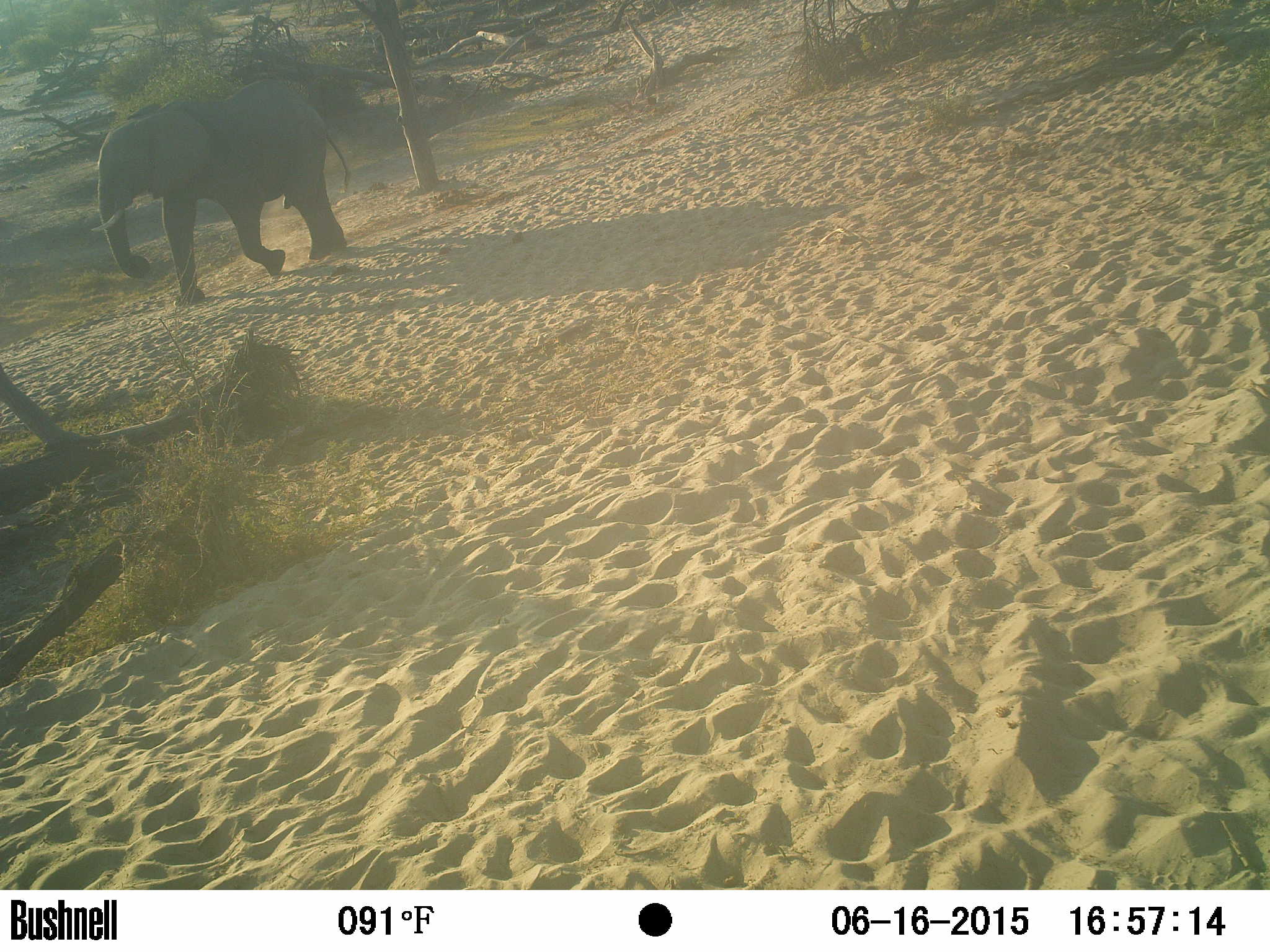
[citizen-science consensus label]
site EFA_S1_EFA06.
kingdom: Animalia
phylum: Chordata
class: Mammalia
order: Proboscidea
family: Elephantidae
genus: Loxodonta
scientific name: Loxodonta africana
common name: african bush elephant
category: elephant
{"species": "elephant (african bush elephant) (Loxodonta africana)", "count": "1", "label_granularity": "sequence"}